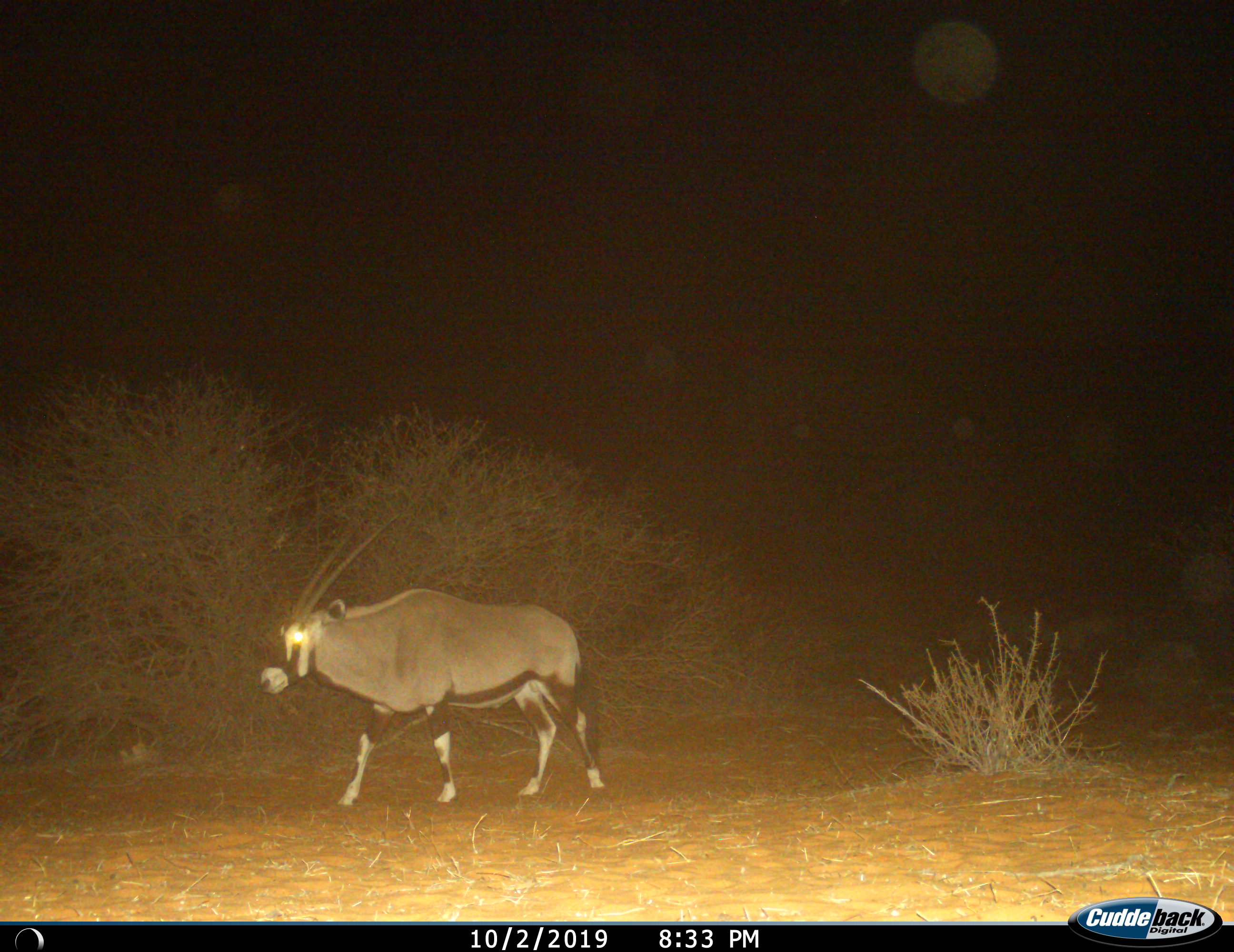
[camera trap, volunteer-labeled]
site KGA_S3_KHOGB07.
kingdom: Animalia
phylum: Chordata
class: Mammalia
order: Artiodactyla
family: Bovidae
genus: Oryx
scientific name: Oryx gazella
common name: gemsbok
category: oryx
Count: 1.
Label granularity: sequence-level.